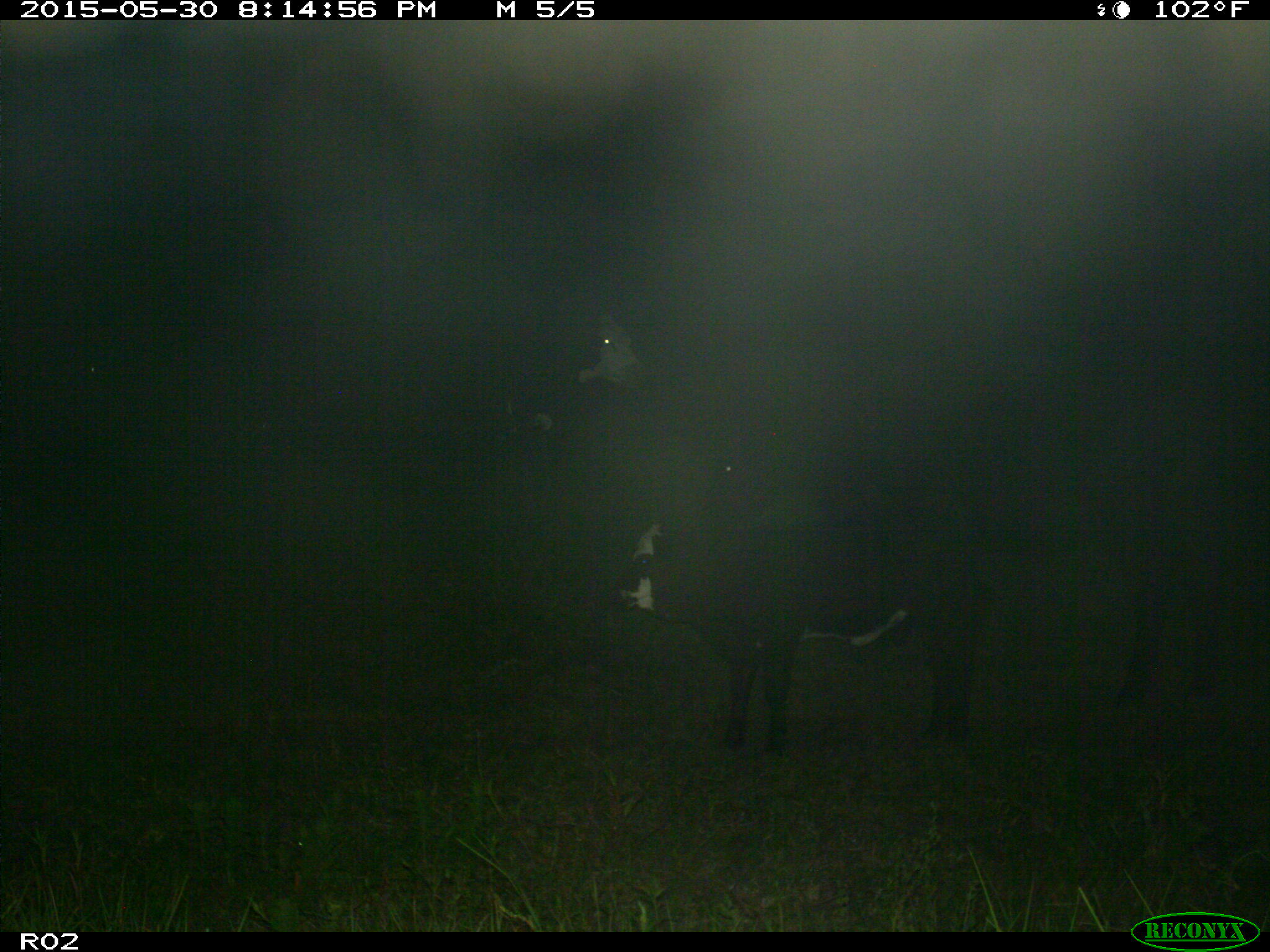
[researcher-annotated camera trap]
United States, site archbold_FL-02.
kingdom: Animalia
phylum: Chordata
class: Mammalia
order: Artiodactyla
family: Bovidae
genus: Bos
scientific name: Bos taurus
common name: domestic cow